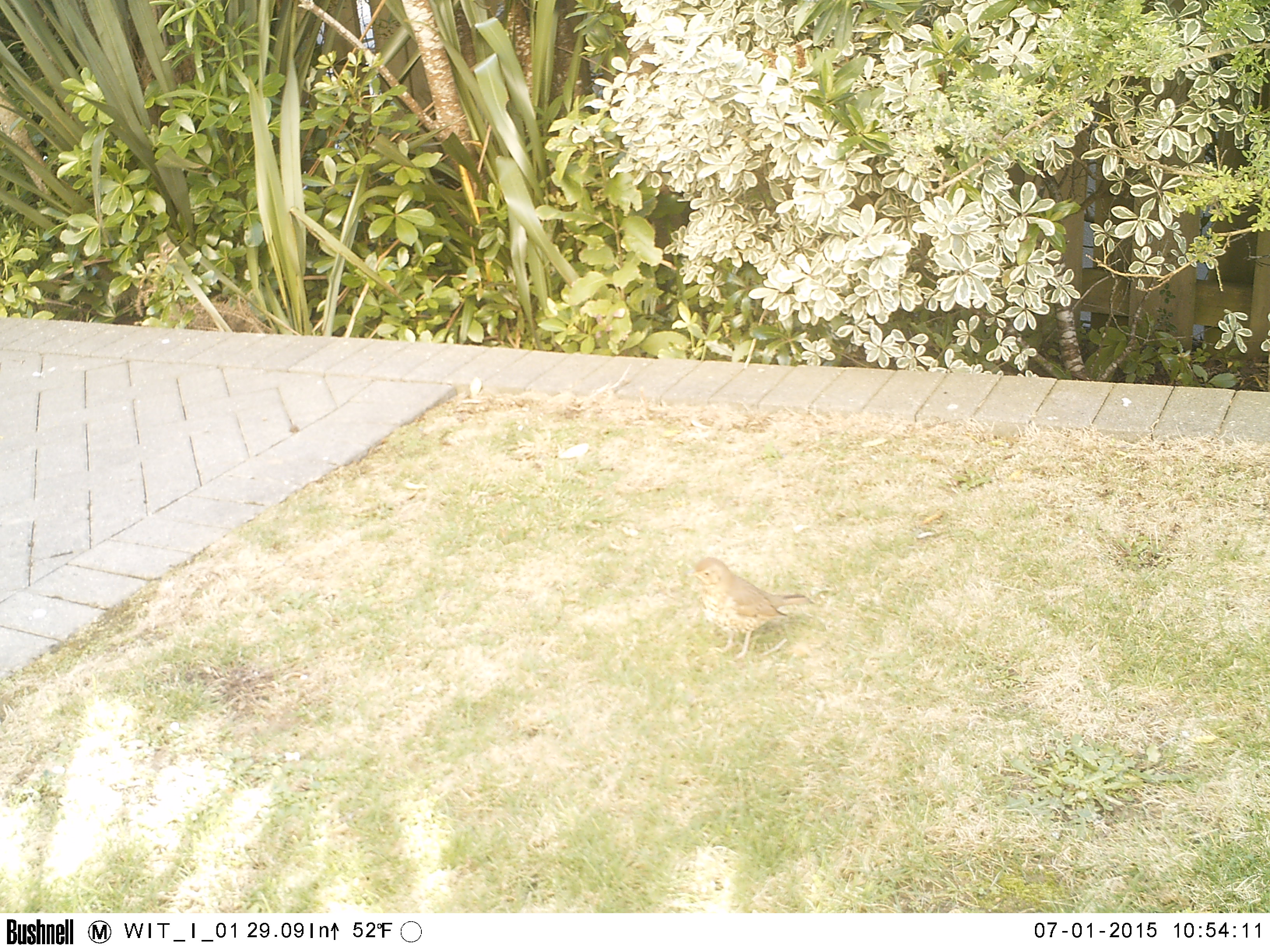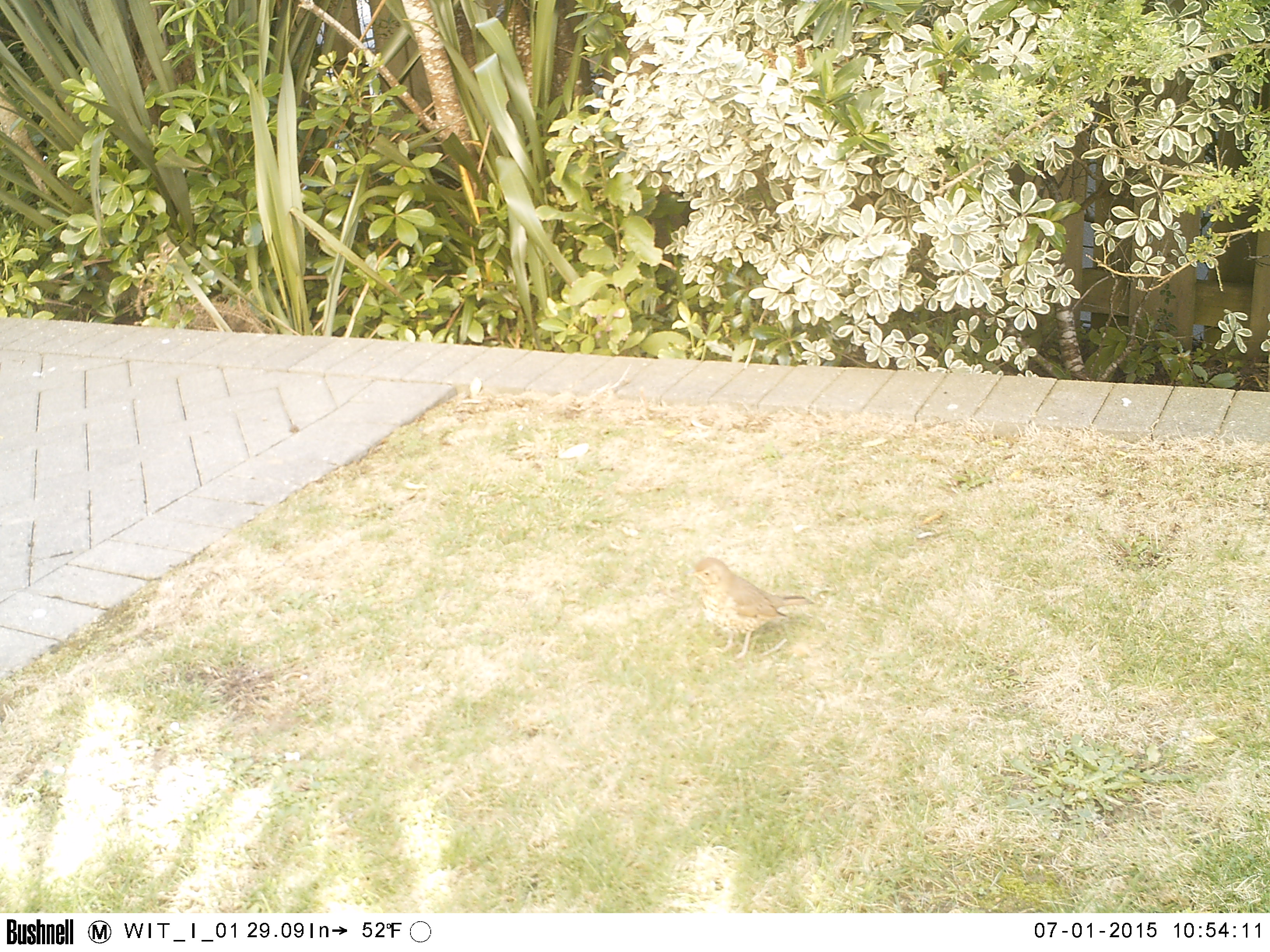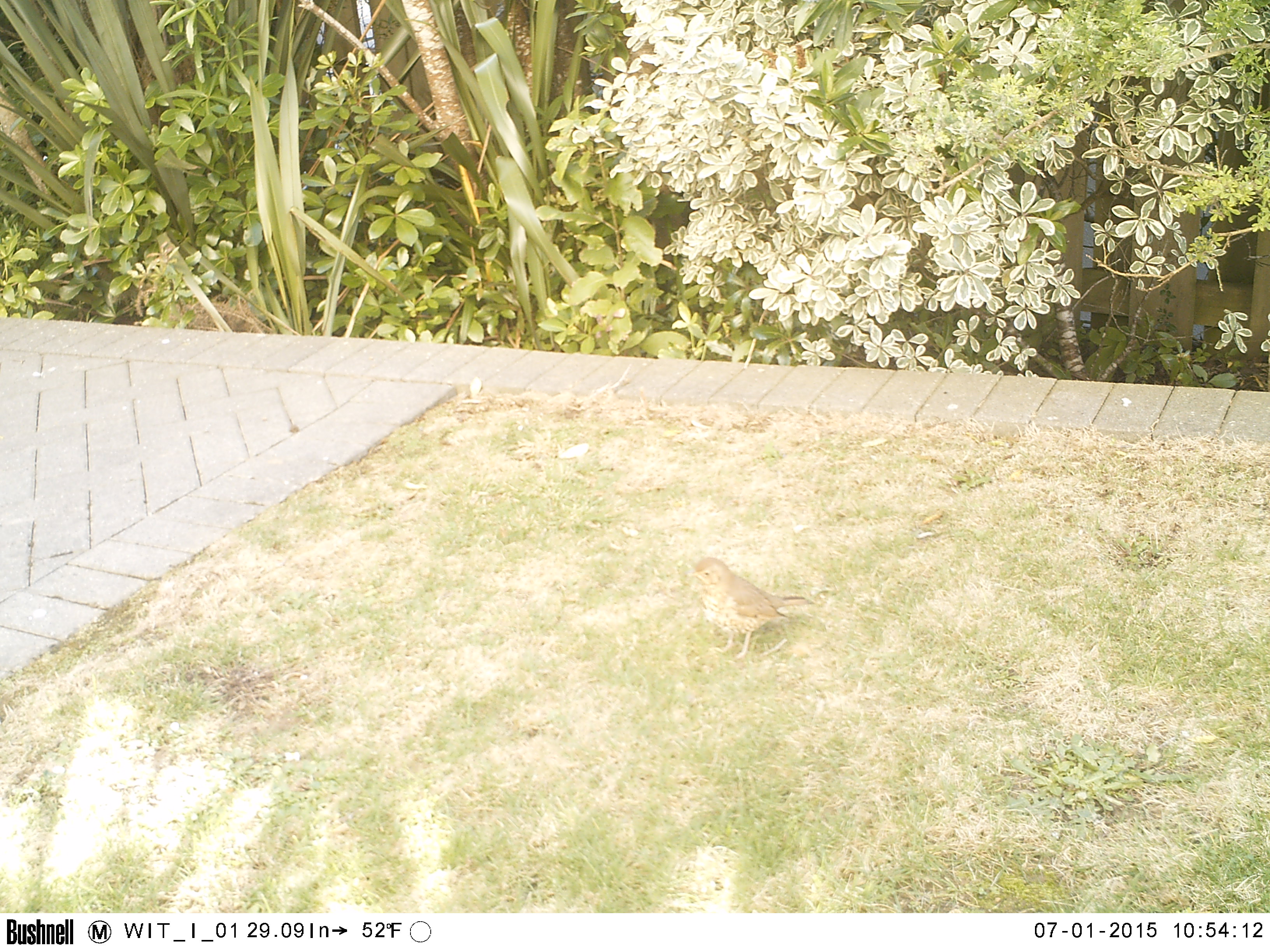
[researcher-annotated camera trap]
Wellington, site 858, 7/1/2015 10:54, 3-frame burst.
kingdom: Animalia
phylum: Chordata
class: Aves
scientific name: Aves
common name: bird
Bird (Aves).